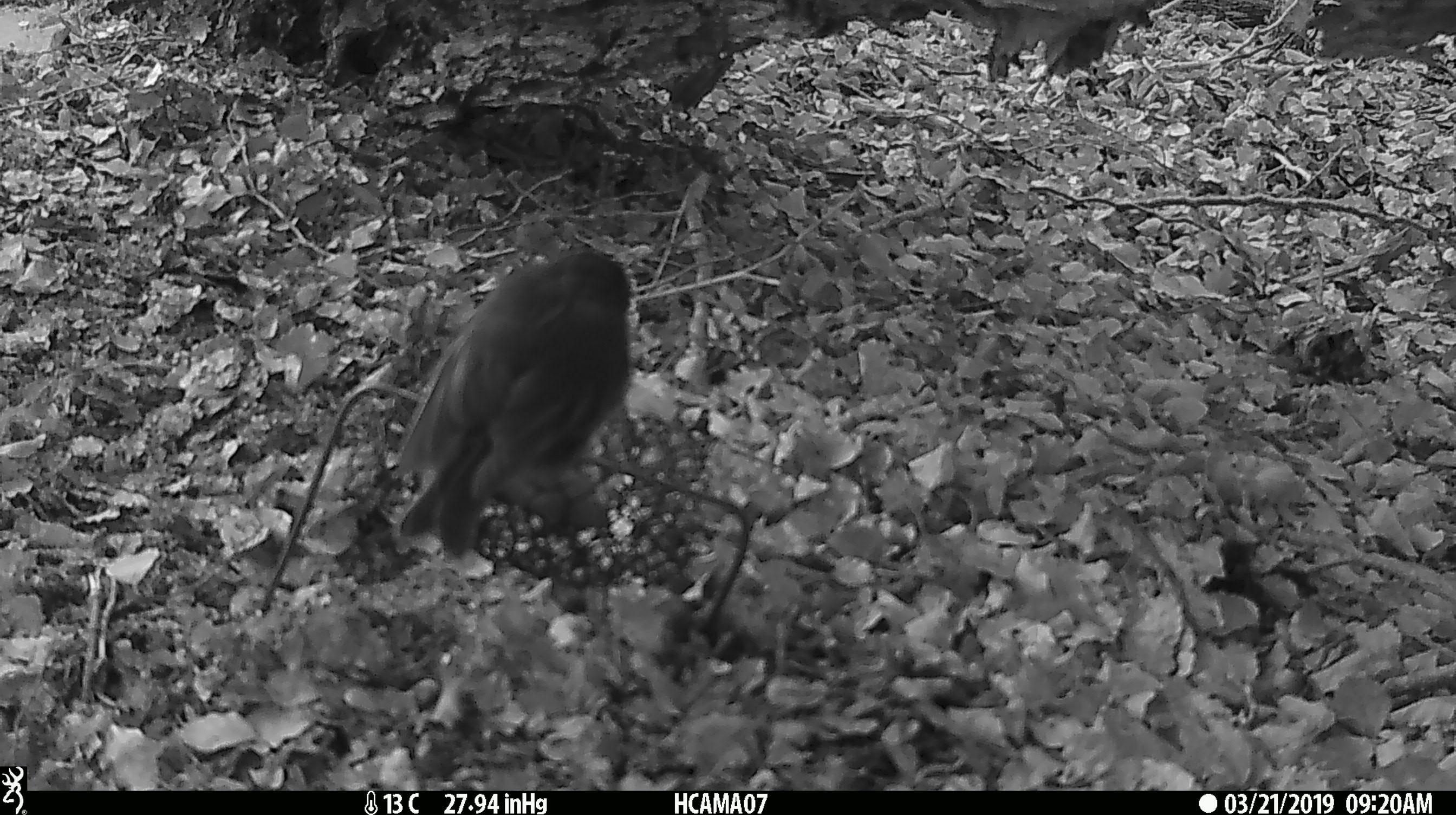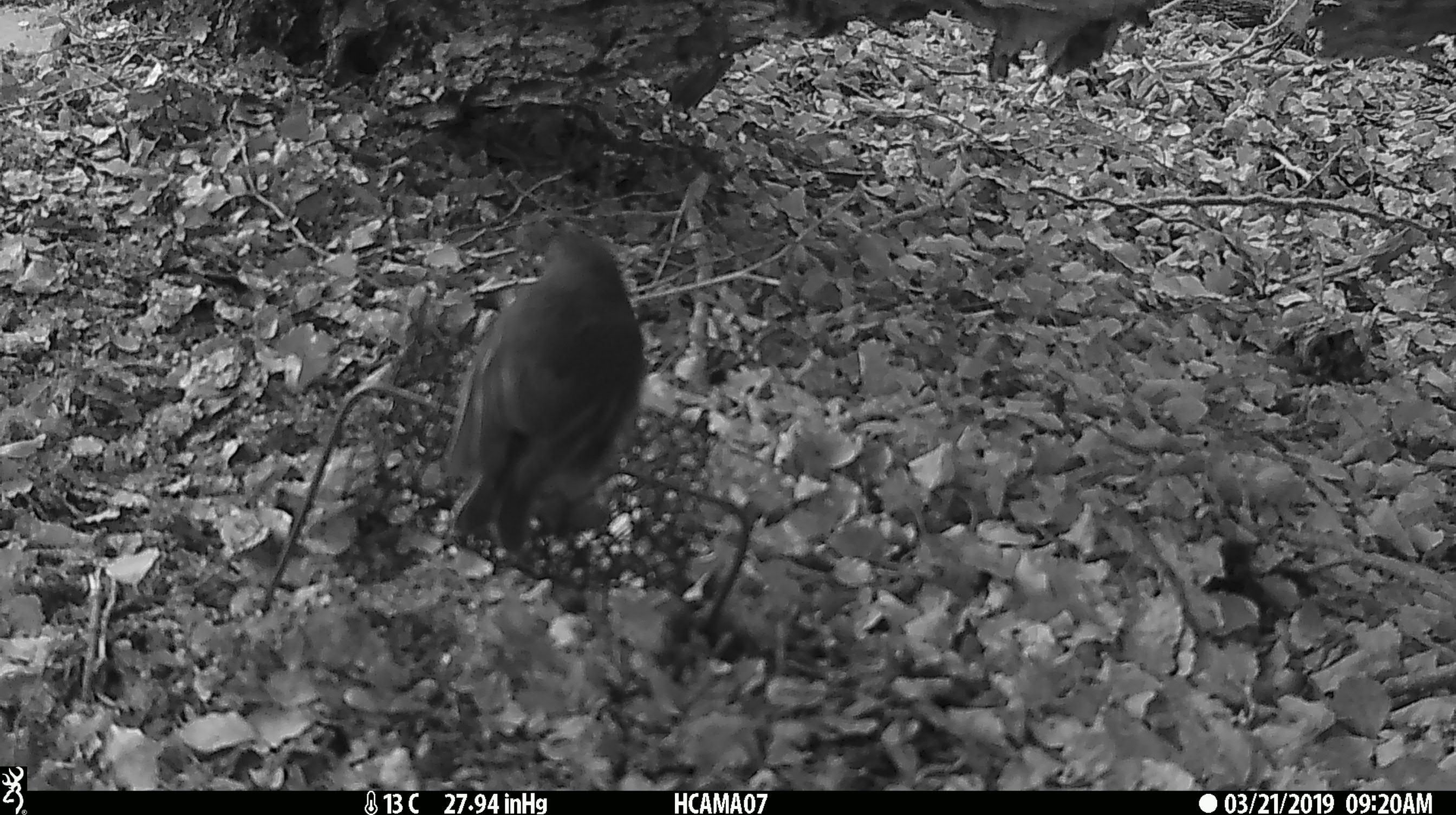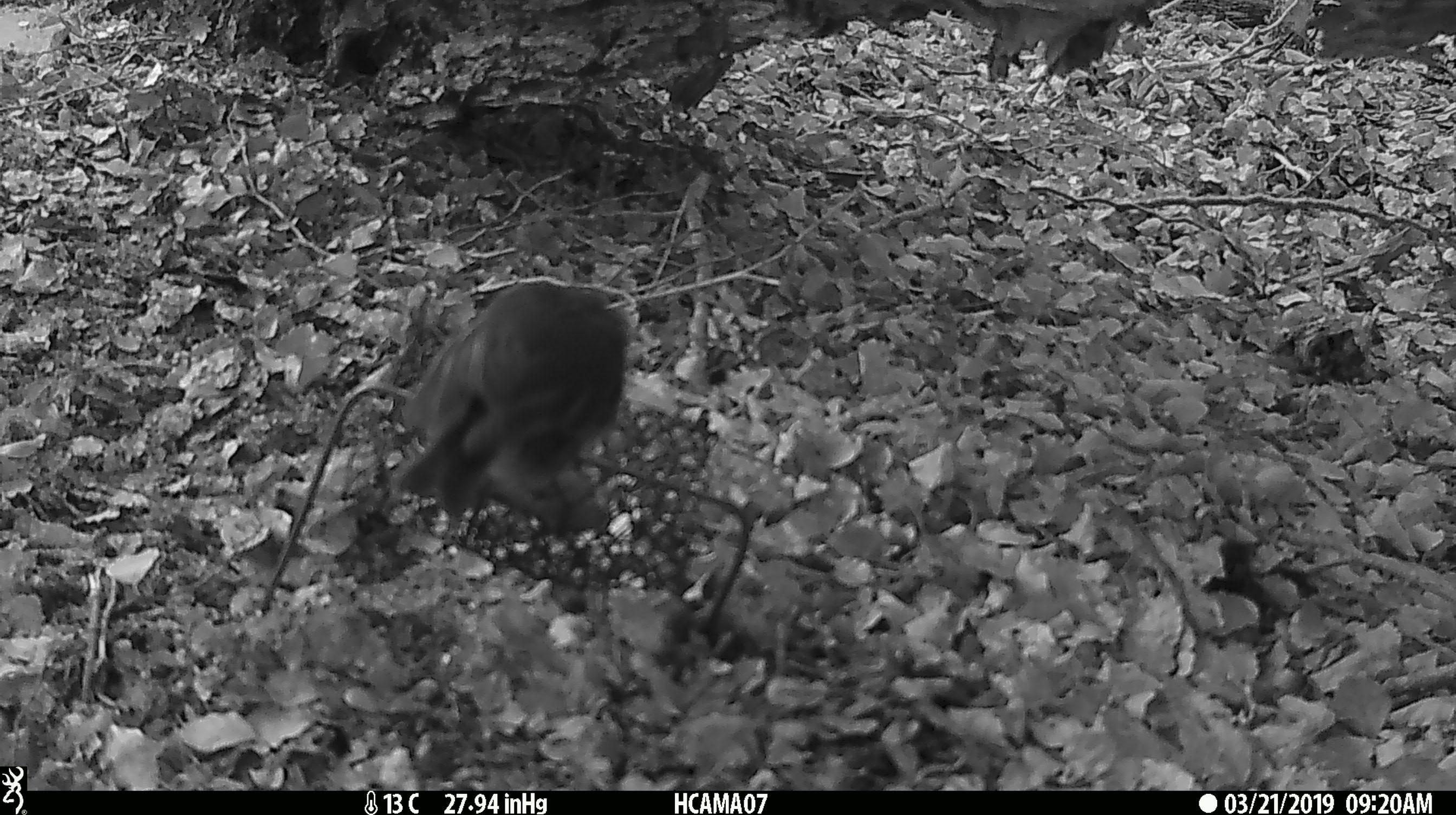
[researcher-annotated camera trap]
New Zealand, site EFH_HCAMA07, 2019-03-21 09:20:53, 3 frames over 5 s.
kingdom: Animalia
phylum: Chordata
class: Aves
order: Passeriformes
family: Petroicidae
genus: Petroica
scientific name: Petroica australis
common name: new zealand robin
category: robin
Robin (new zealand robin) (Petroica australis).